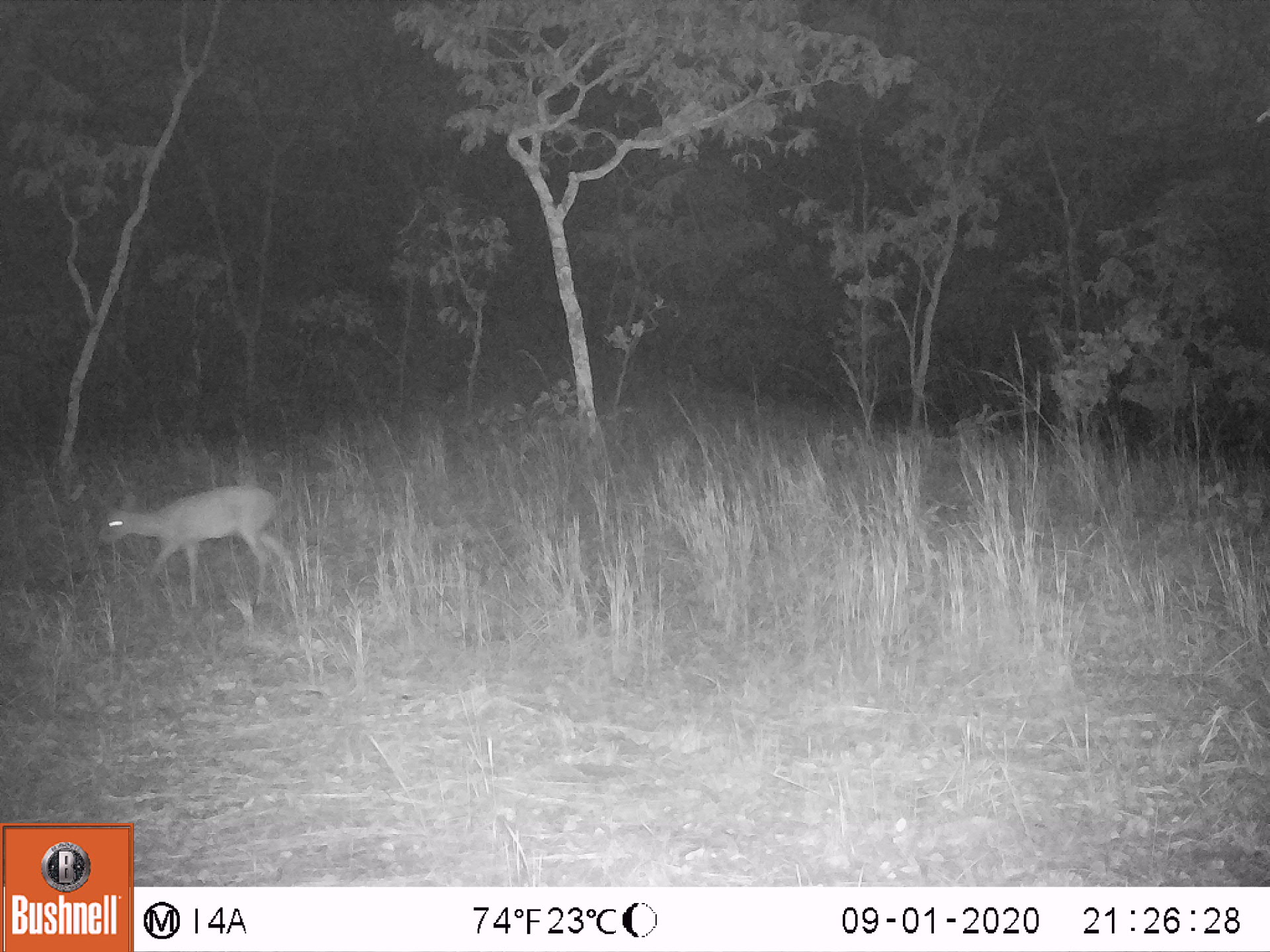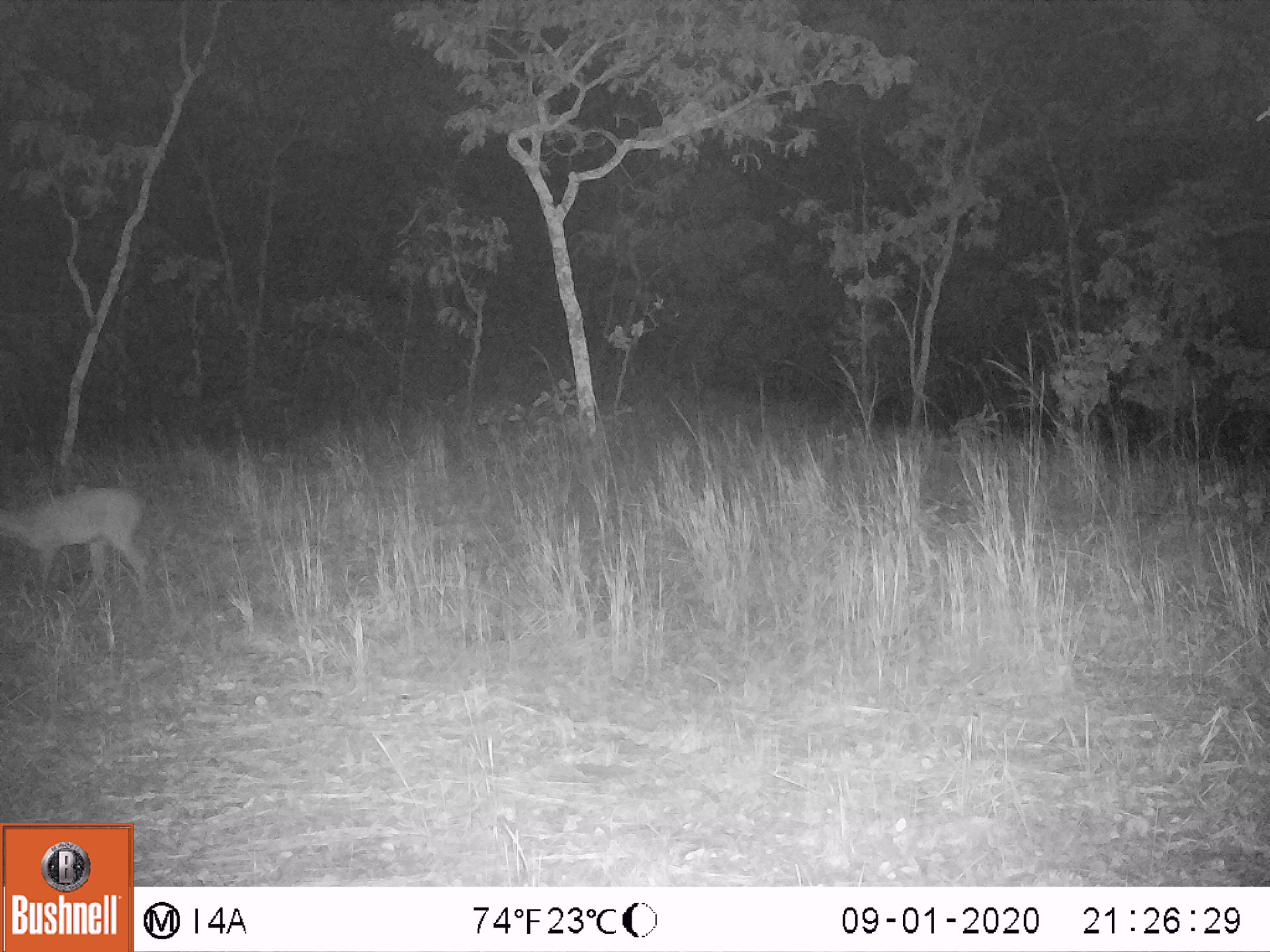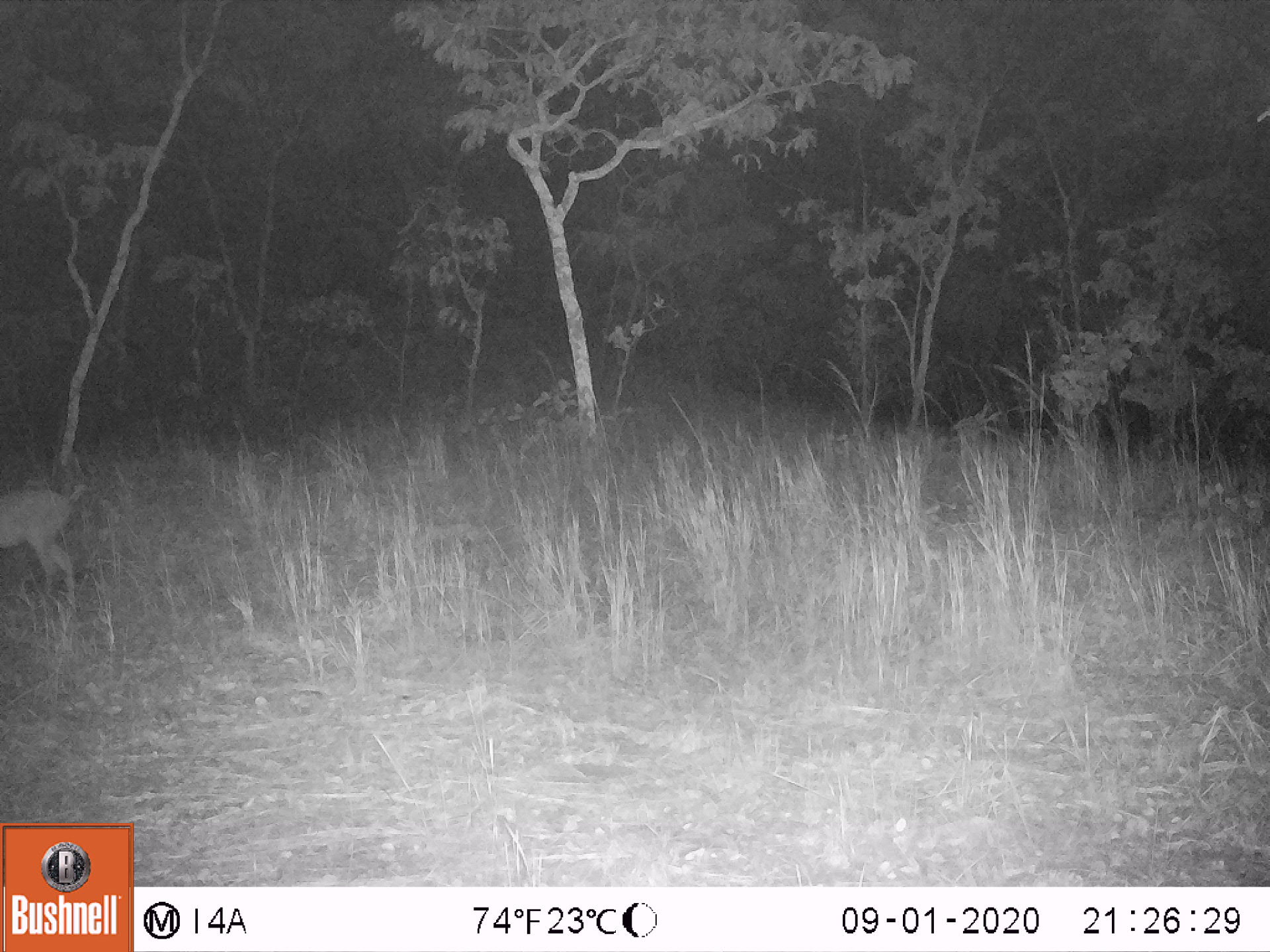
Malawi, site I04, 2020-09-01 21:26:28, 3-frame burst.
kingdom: Animalia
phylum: Chordata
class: Mammalia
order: Artiodactyla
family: Bovidae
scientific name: Antilopinae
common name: small antelope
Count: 1.